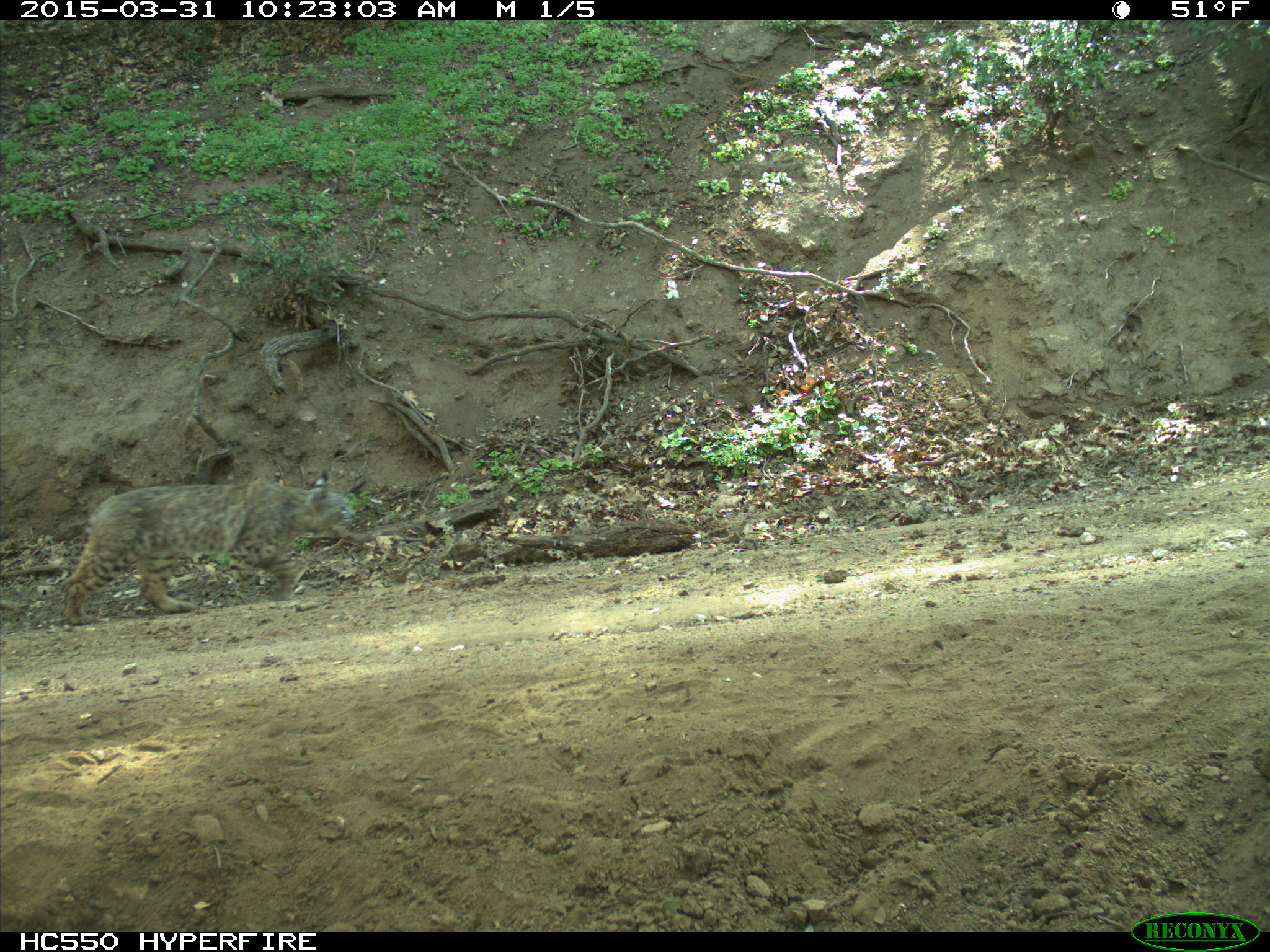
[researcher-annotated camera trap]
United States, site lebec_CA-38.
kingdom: Animalia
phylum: Chordata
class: Mammalia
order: Carnivora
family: Felidae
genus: Lynx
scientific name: Lynx rufus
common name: bobcat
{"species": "Lynx rufus (bobcat)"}